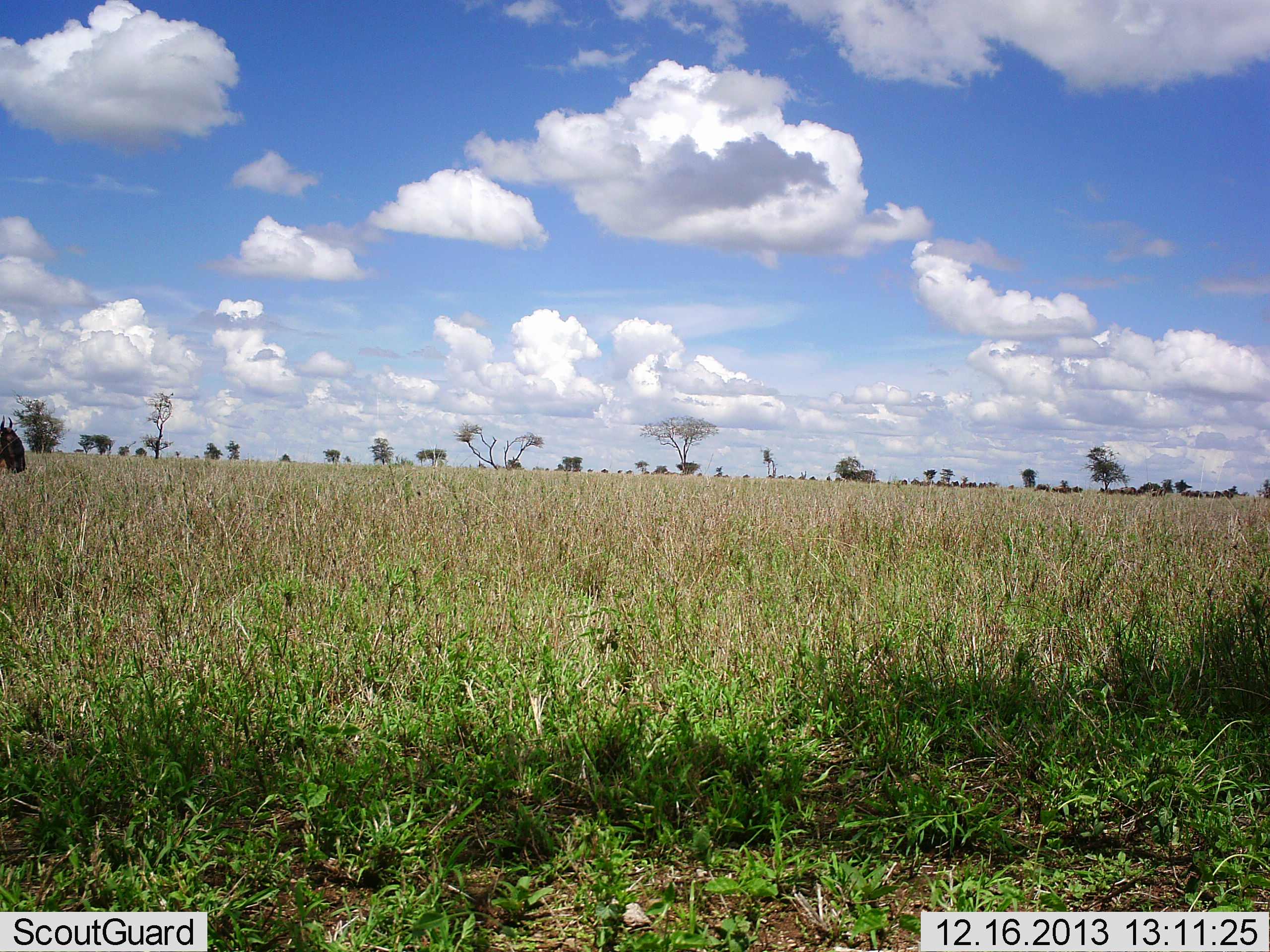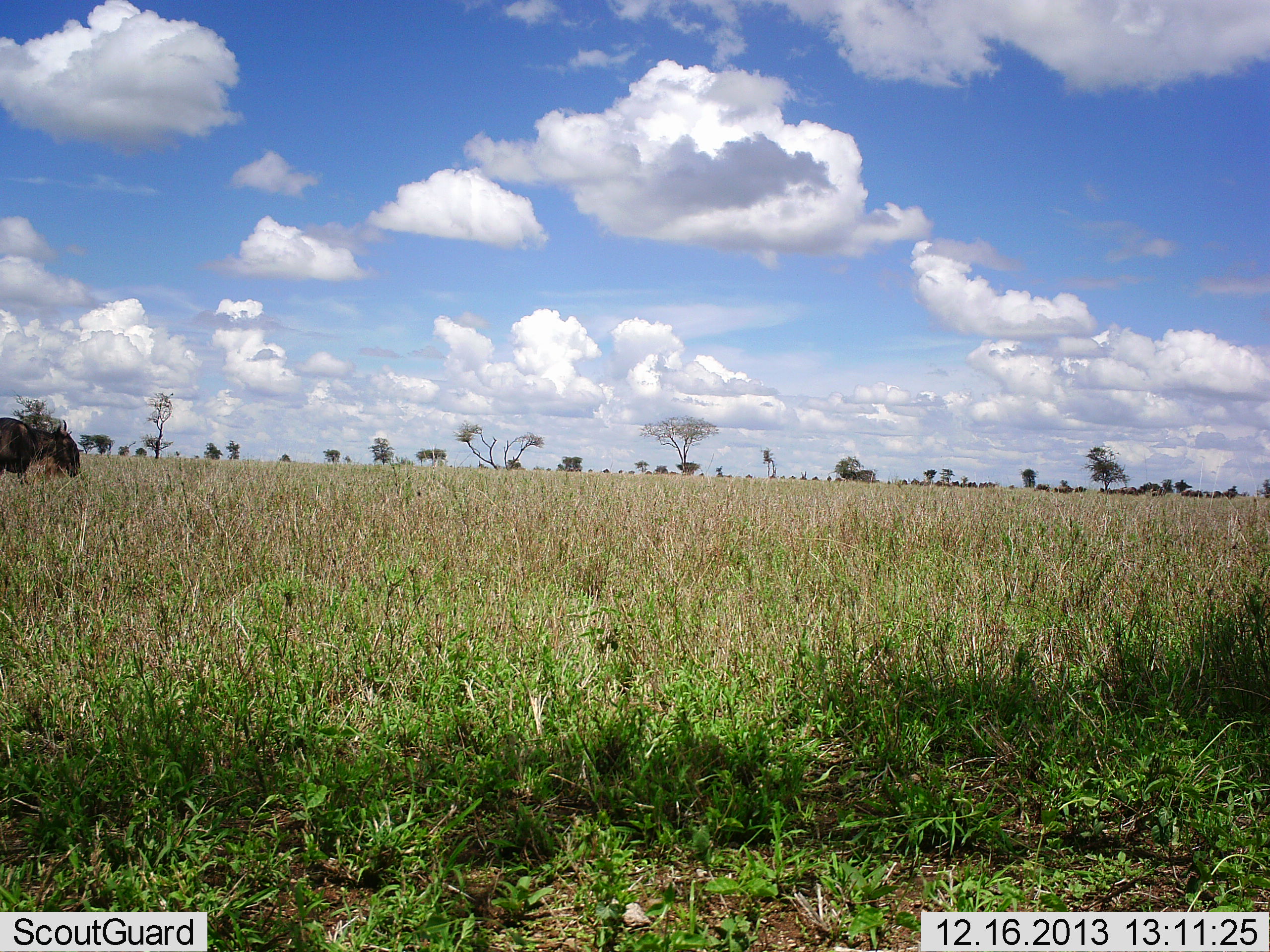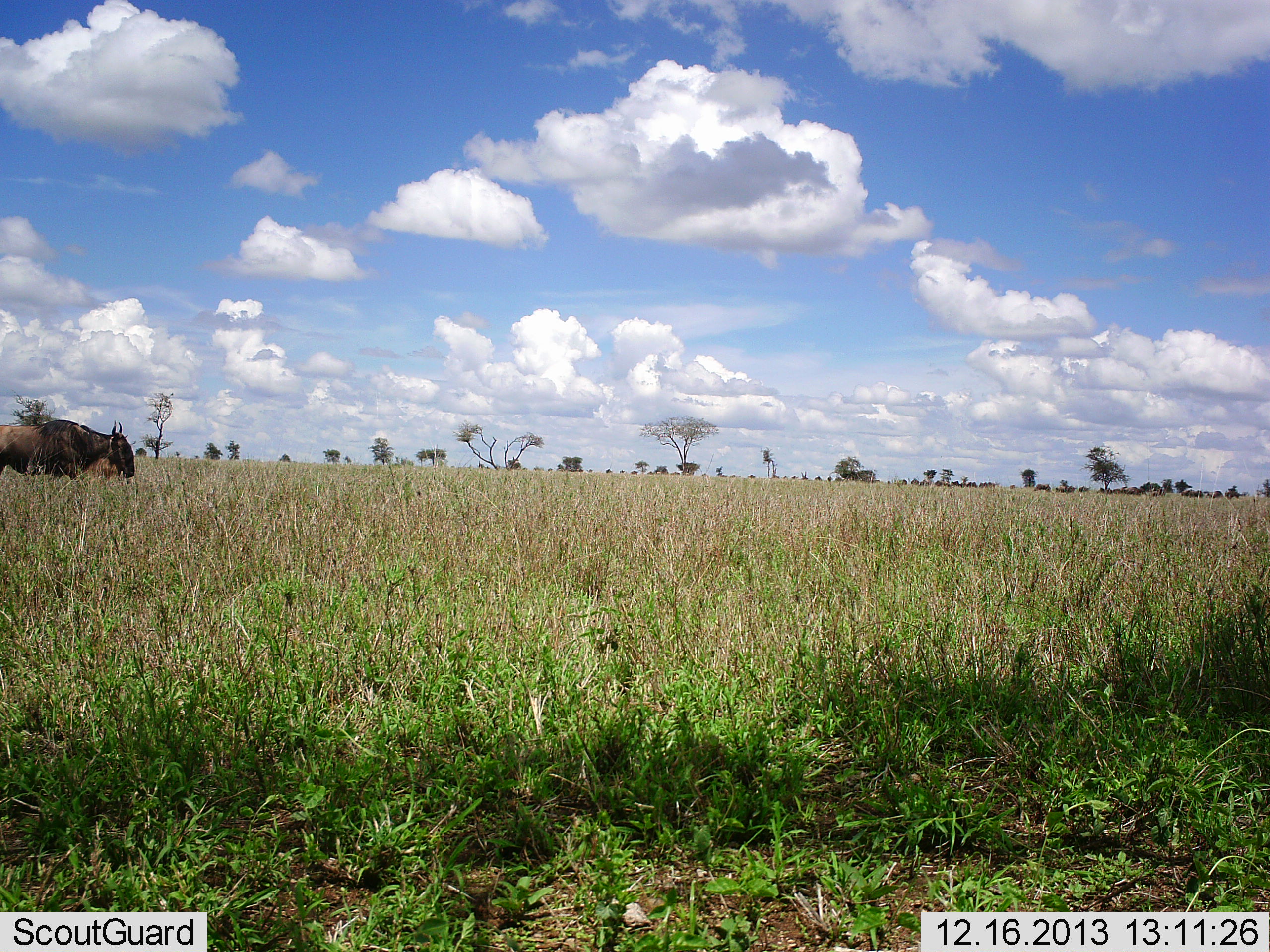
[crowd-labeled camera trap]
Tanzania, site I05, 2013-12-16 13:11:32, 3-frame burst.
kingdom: Animalia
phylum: Chordata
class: Mammalia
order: Artiodactyla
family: Bovidae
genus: Connochaetes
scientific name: Connochaetes taurinus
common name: blue wildebeest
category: wildebeest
Wildebeest (blue wildebeest) (Connochaetes taurinus), count 1. Behavior (volunteer vote fractions): standing 0%, resting 0%, moving 100%, interacting 0%. Young present (vote fraction): 0%. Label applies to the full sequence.